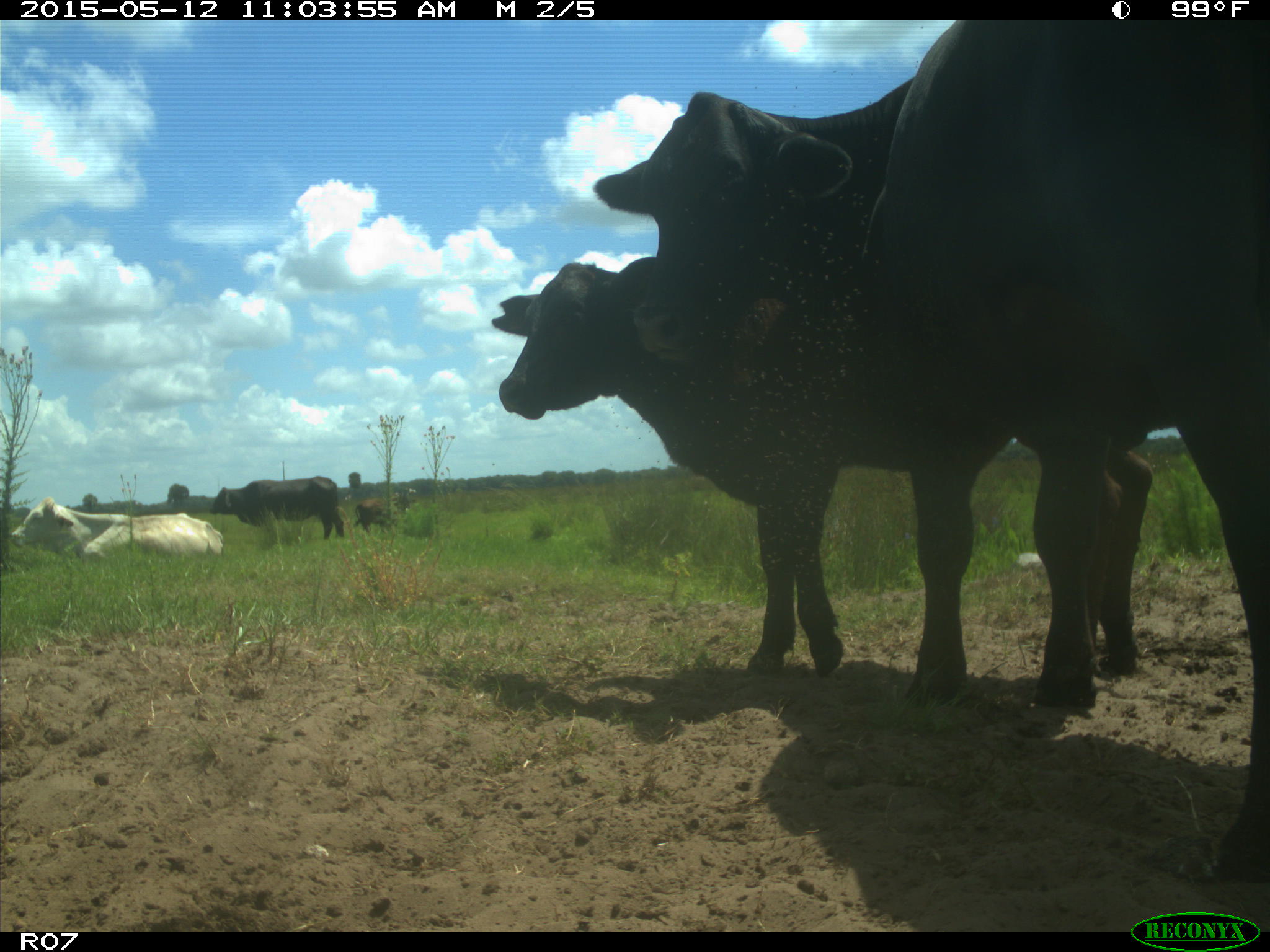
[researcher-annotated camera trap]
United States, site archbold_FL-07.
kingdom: Animalia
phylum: Chordata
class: Mammalia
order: Artiodactyla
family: Bovidae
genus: Bos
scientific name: Bos taurus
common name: domestic cow